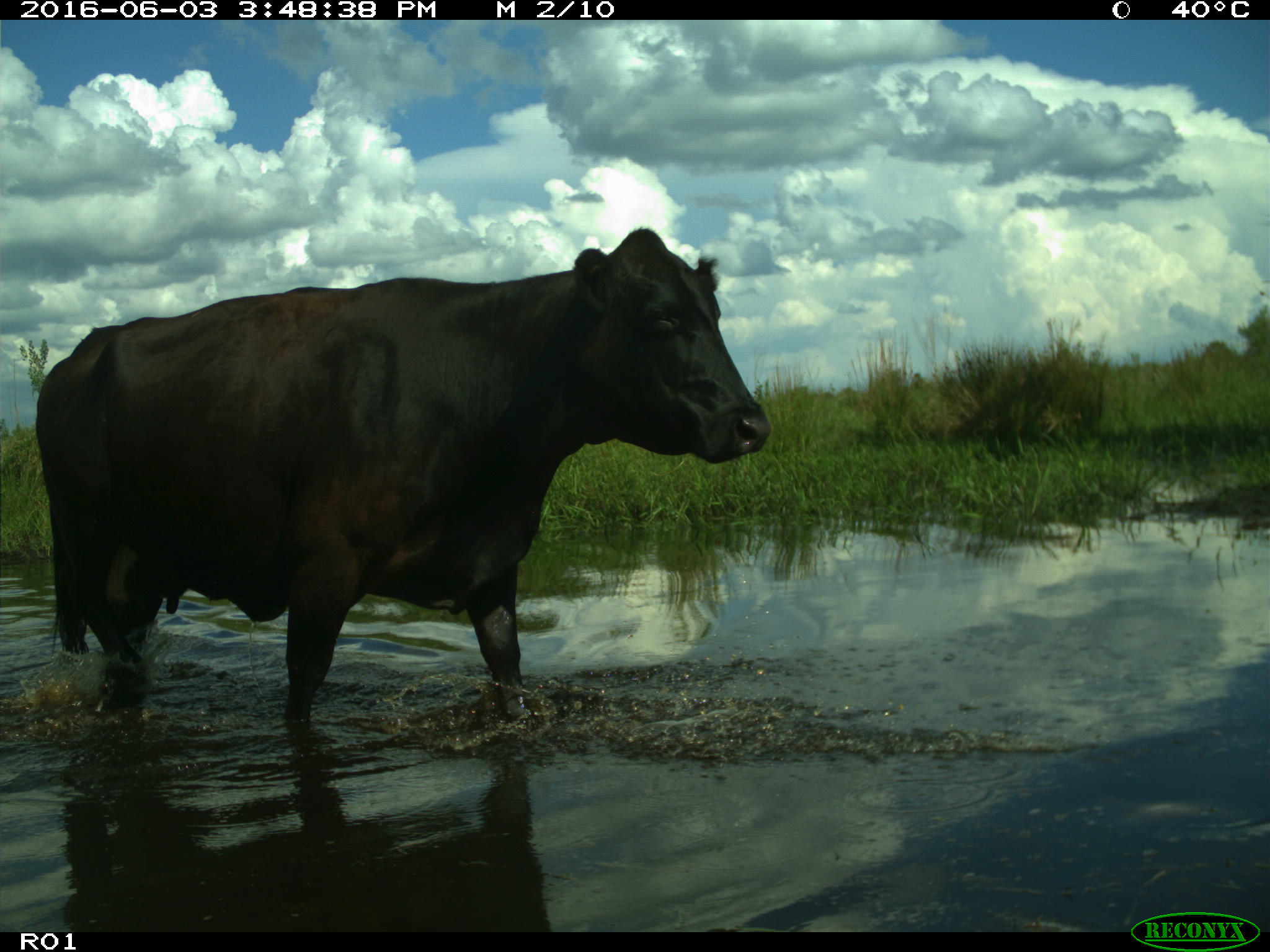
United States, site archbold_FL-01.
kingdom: Animalia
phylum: Chordata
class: Mammalia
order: Artiodactyla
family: Bovidae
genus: Bos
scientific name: Bos taurus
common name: domestic cow